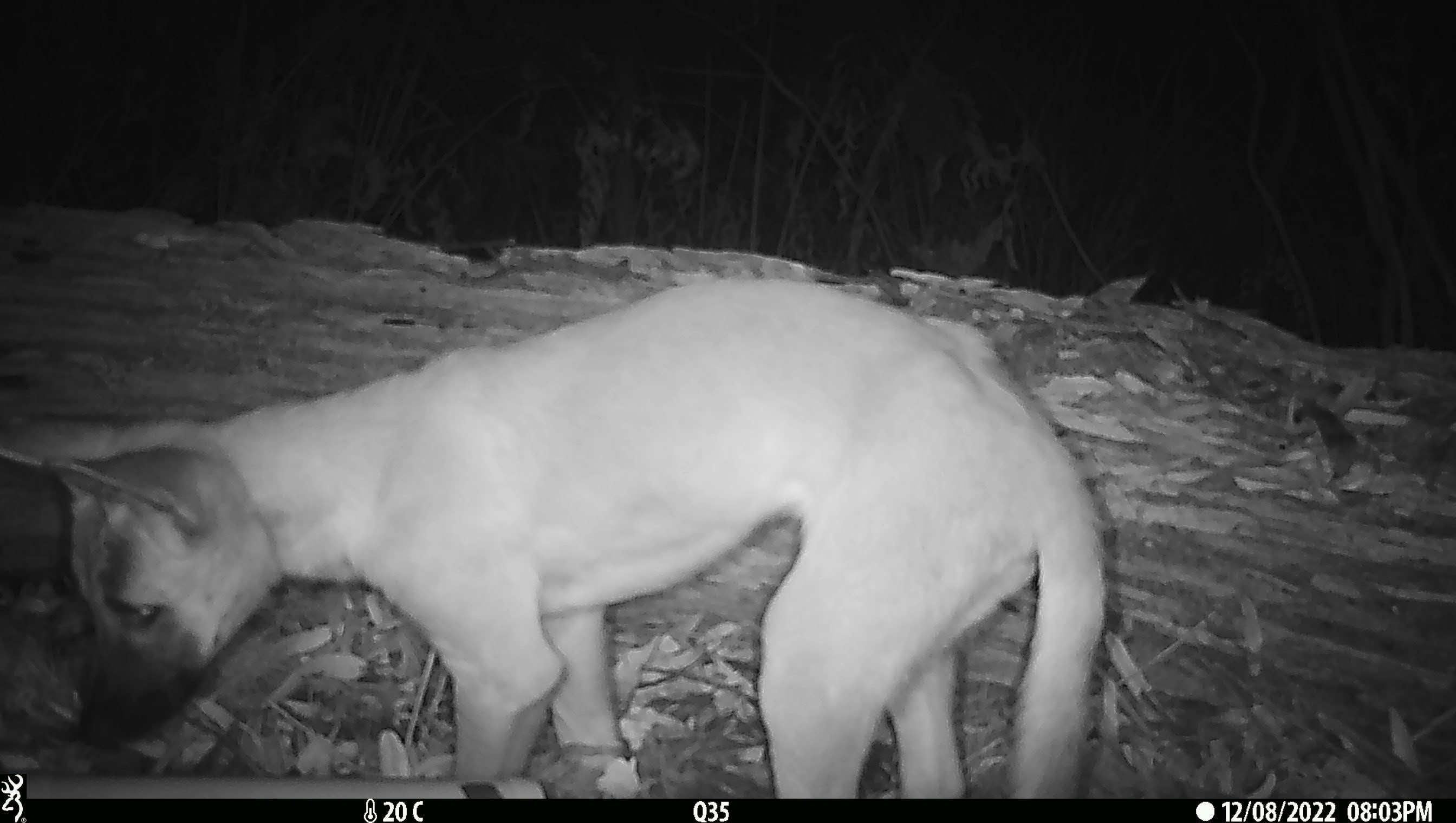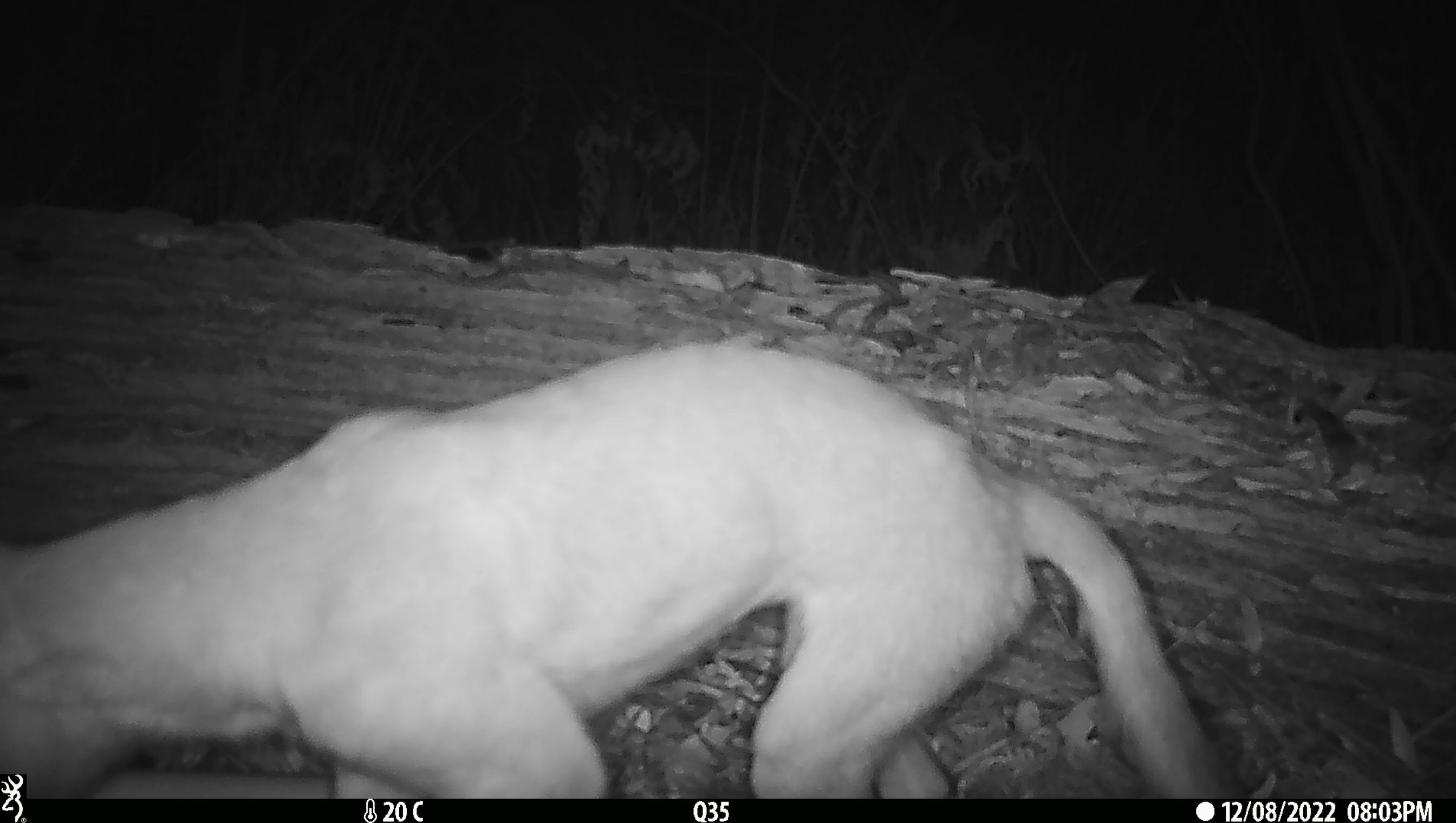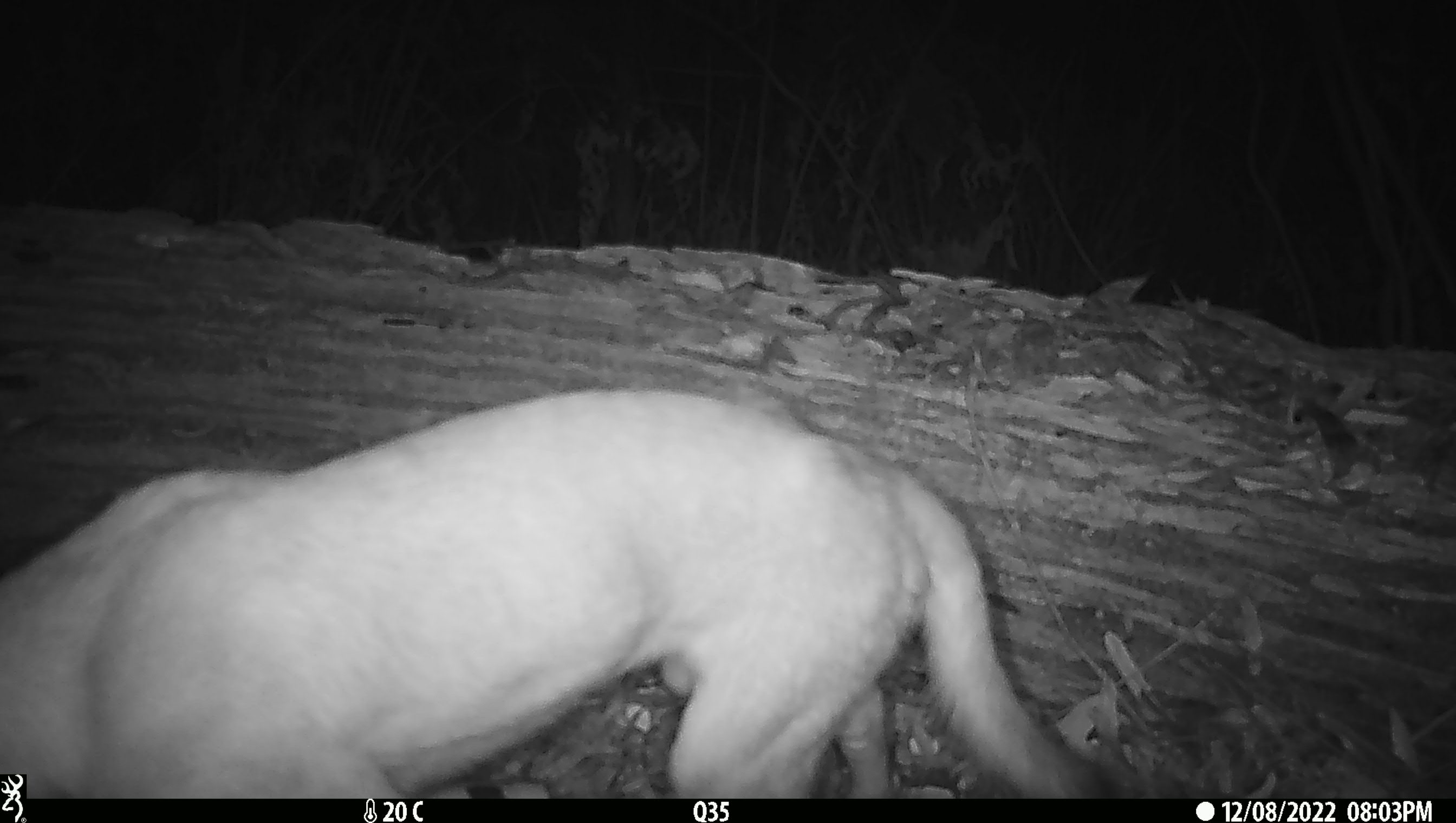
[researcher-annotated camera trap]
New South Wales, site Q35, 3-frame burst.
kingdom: Animalia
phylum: Chordata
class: Mammalia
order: Carnivora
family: Canidae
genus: Canis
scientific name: Canis familiaris dingo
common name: dingo